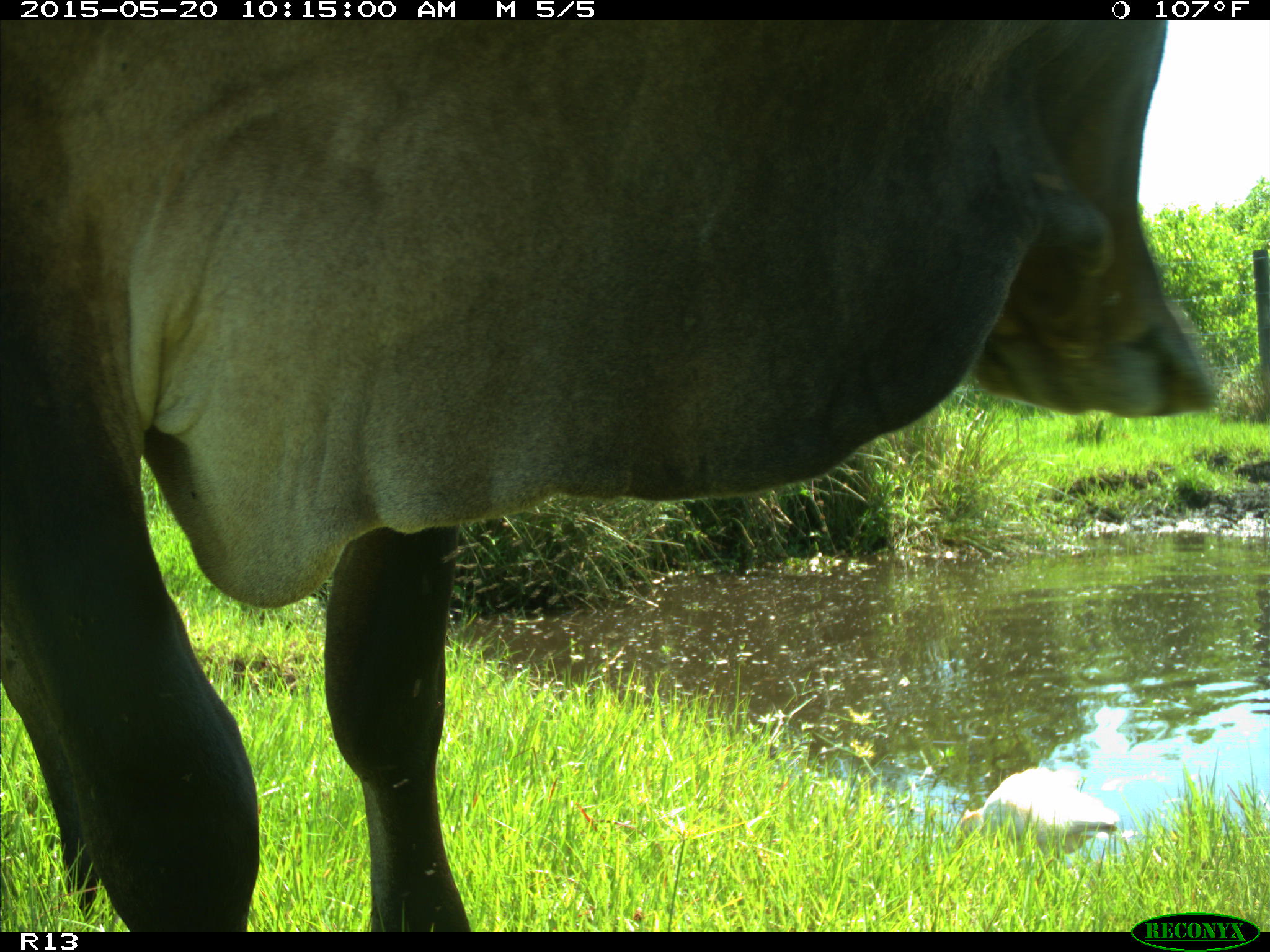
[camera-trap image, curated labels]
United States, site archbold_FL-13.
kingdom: Animalia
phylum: Chordata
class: Mammalia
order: Artiodactyla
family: Bovidae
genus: Bos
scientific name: Bos taurus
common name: domestic cow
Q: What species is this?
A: Bos taurus (domestic cow).